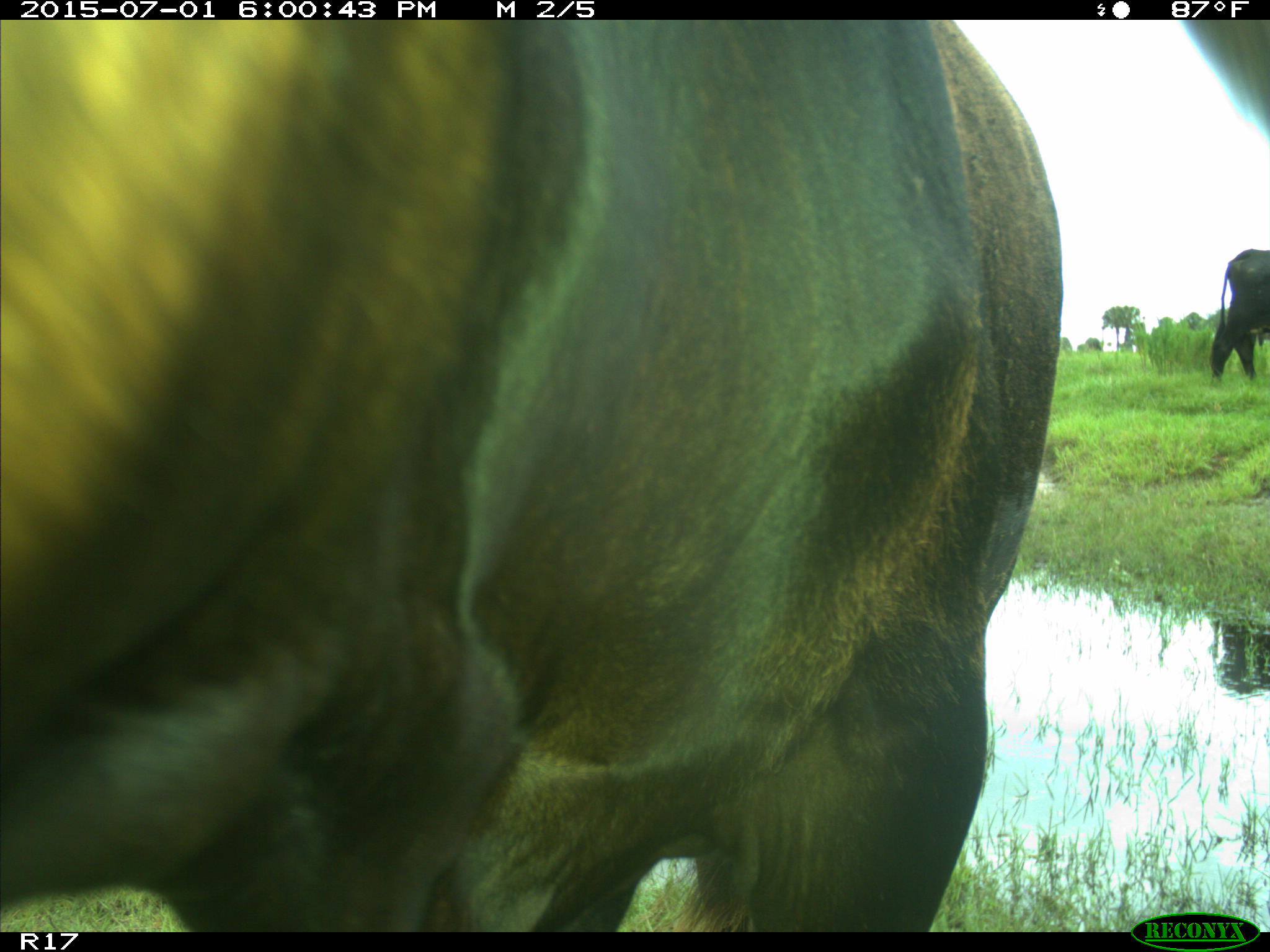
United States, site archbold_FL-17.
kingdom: Animalia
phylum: Chordata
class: Mammalia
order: Artiodactyla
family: Bovidae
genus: Bos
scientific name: Bos taurus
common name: domestic cow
Bos taurus (domestic cow).